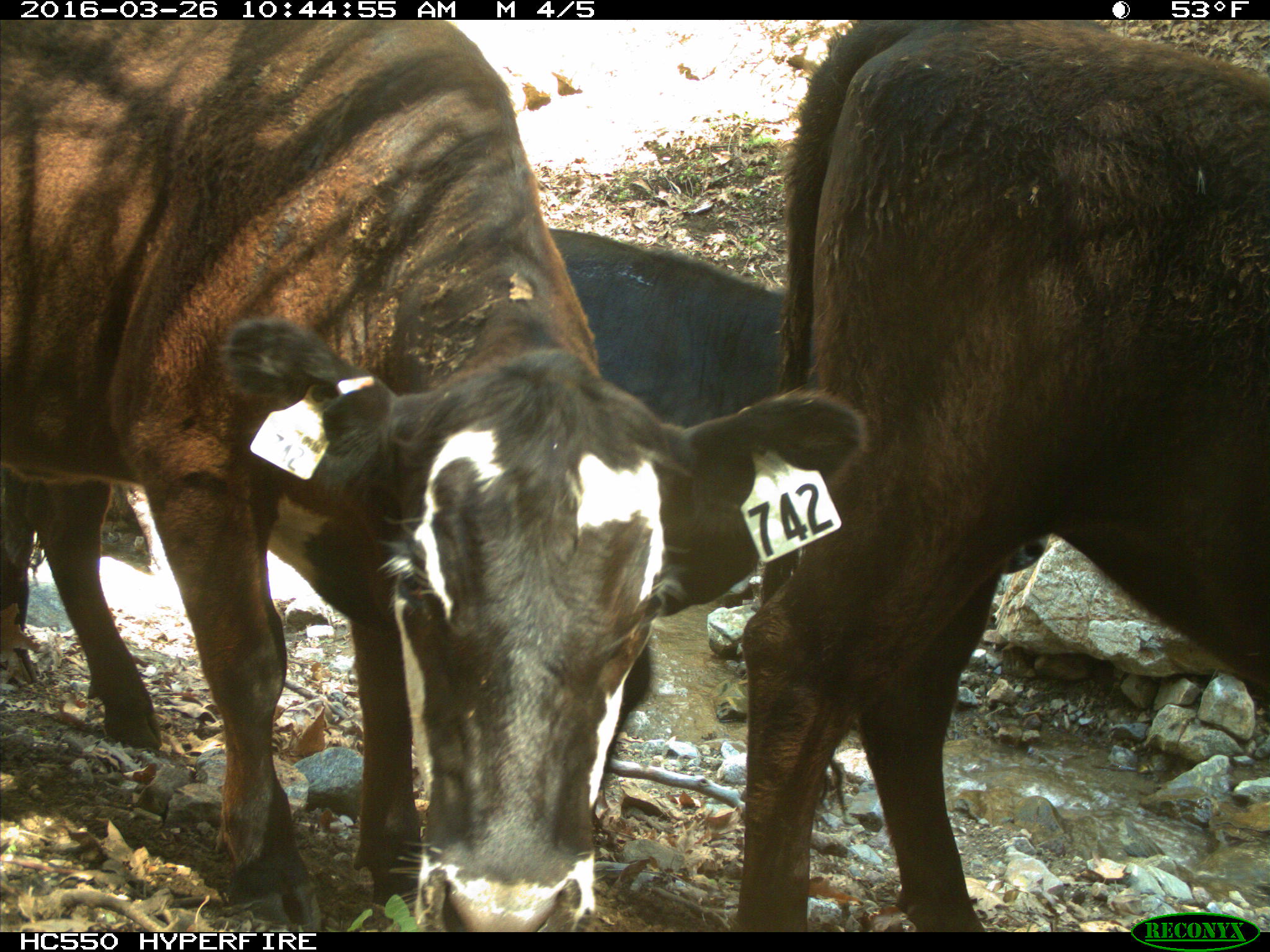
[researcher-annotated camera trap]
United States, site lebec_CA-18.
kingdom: Animalia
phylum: Chordata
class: Mammalia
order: Artiodactyla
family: Bovidae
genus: Bos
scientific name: Bos taurus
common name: domestic cow